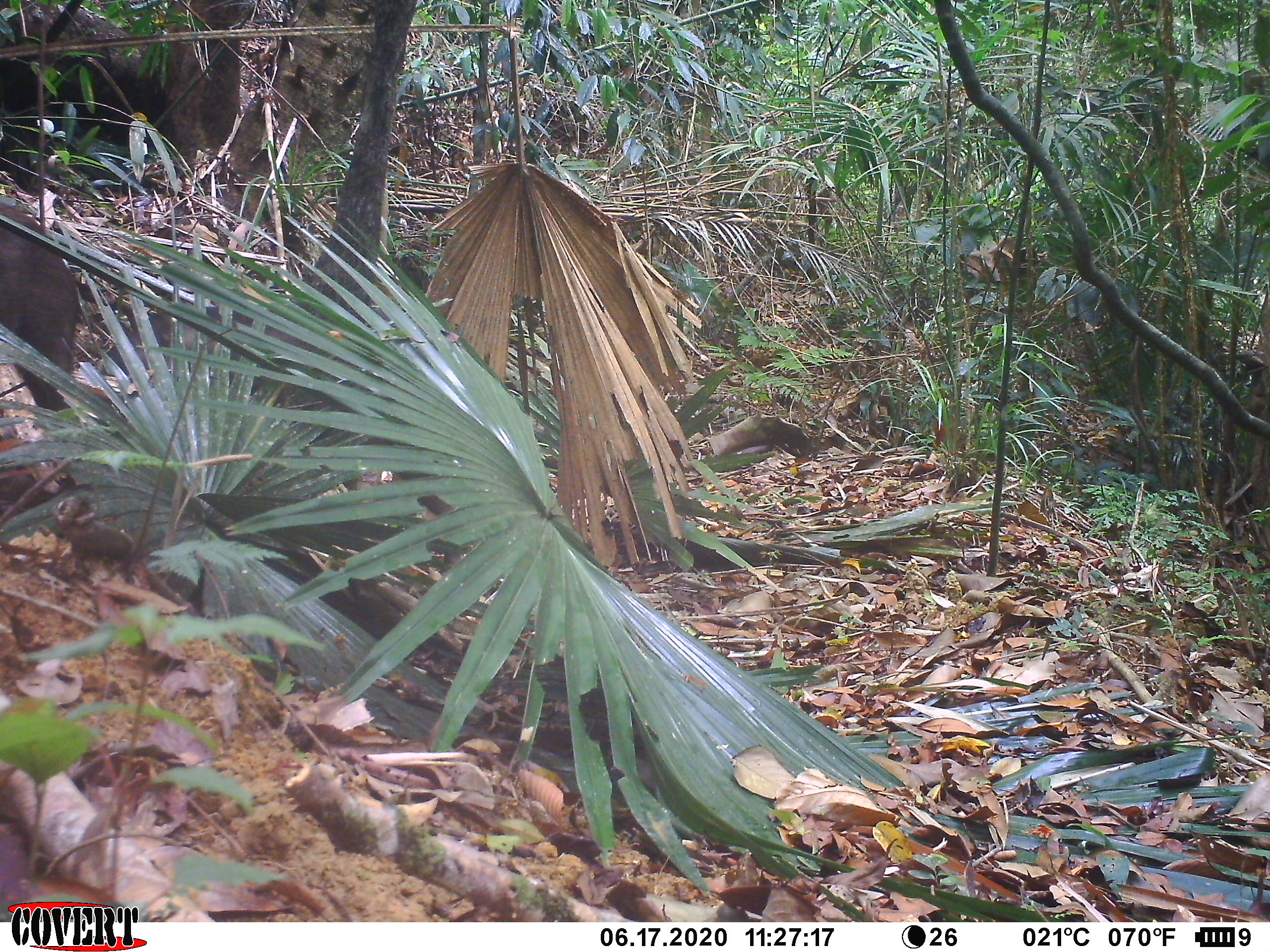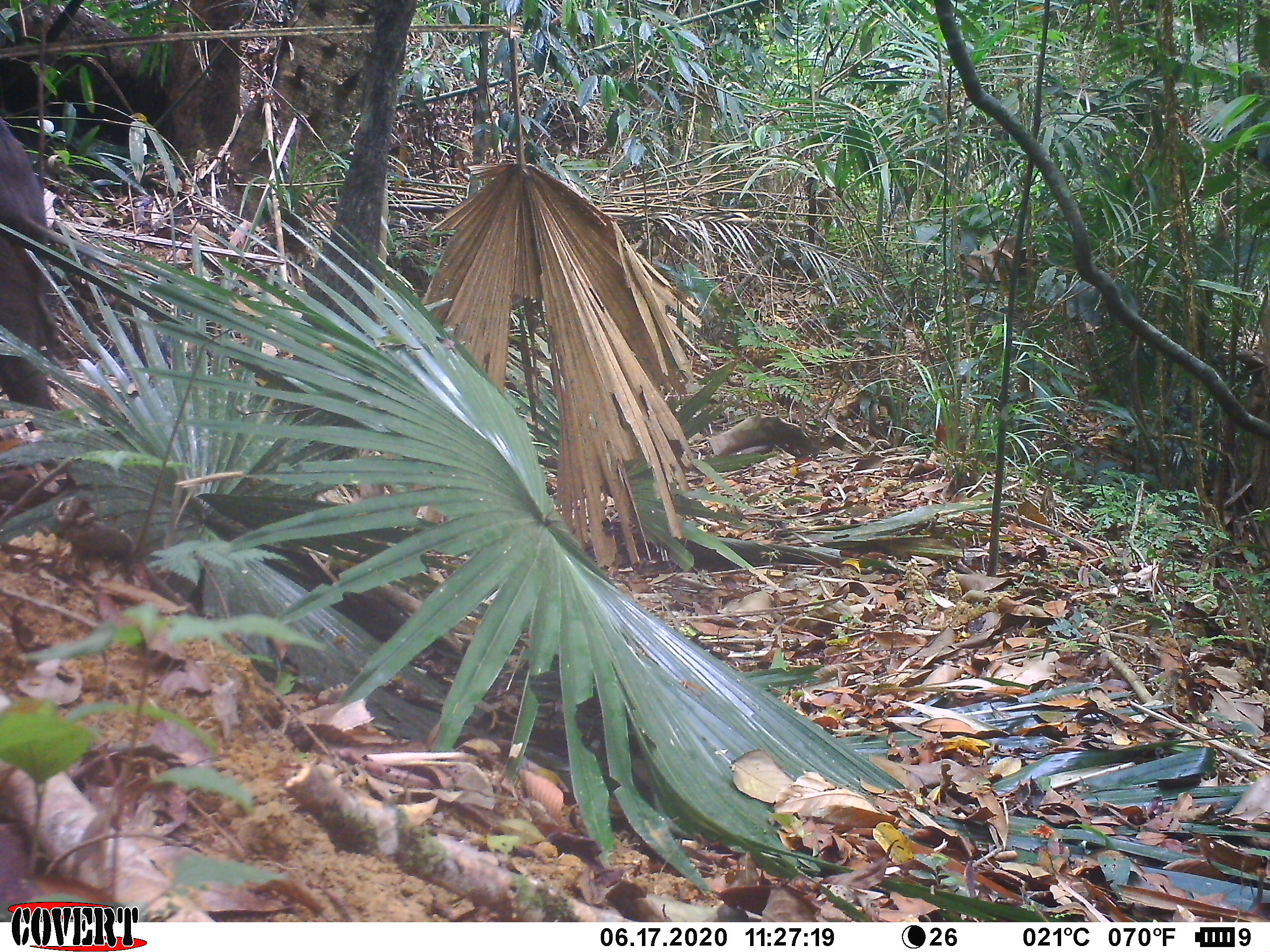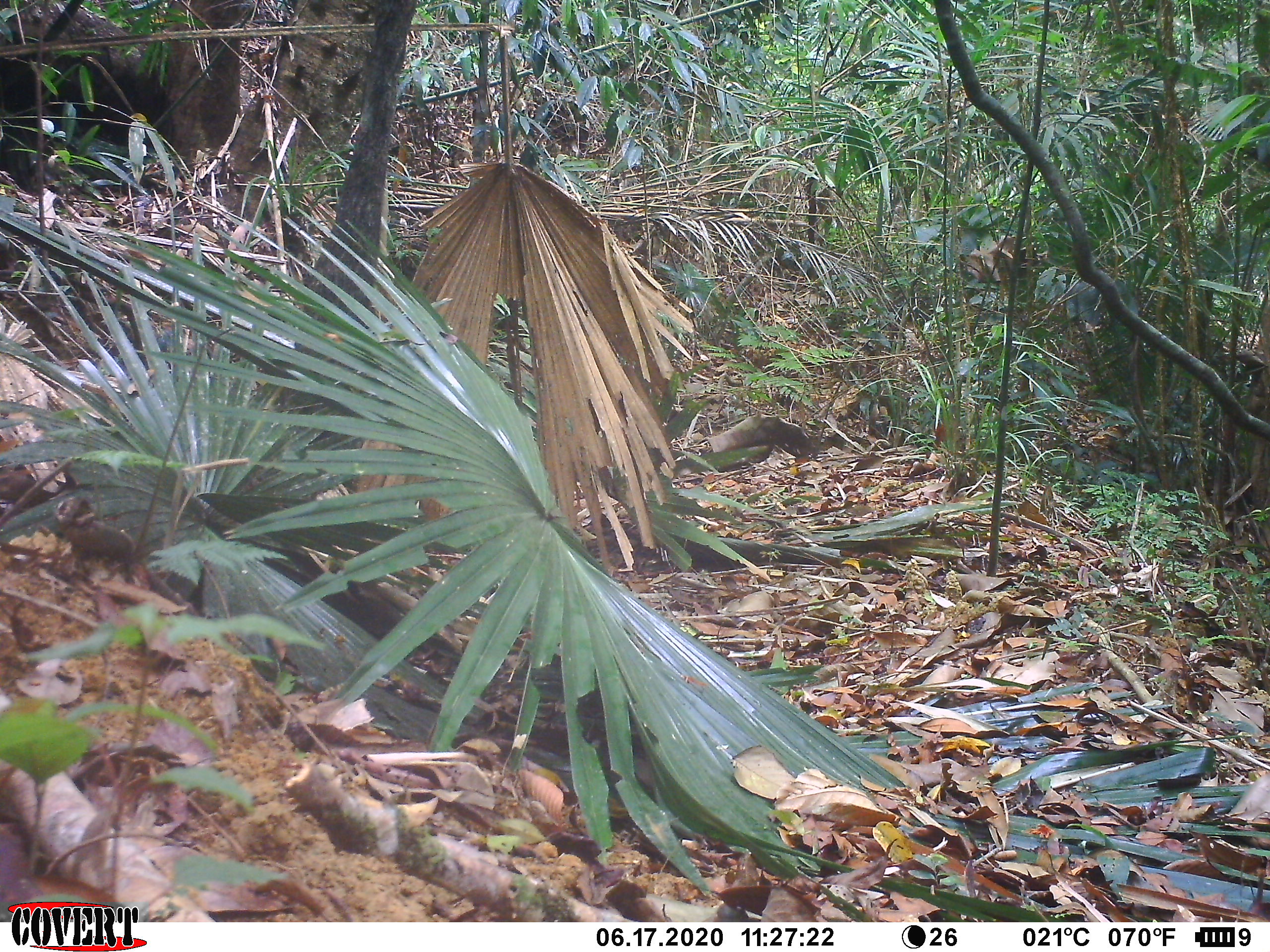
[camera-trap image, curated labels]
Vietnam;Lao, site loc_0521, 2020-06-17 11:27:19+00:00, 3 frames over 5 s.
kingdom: Animalia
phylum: Chordata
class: Mammalia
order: Artiodactyla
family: Suidae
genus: Sus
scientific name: Sus scrofa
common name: eurasian wild pig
Eurasian wild pig (Sus scrofa). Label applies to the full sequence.